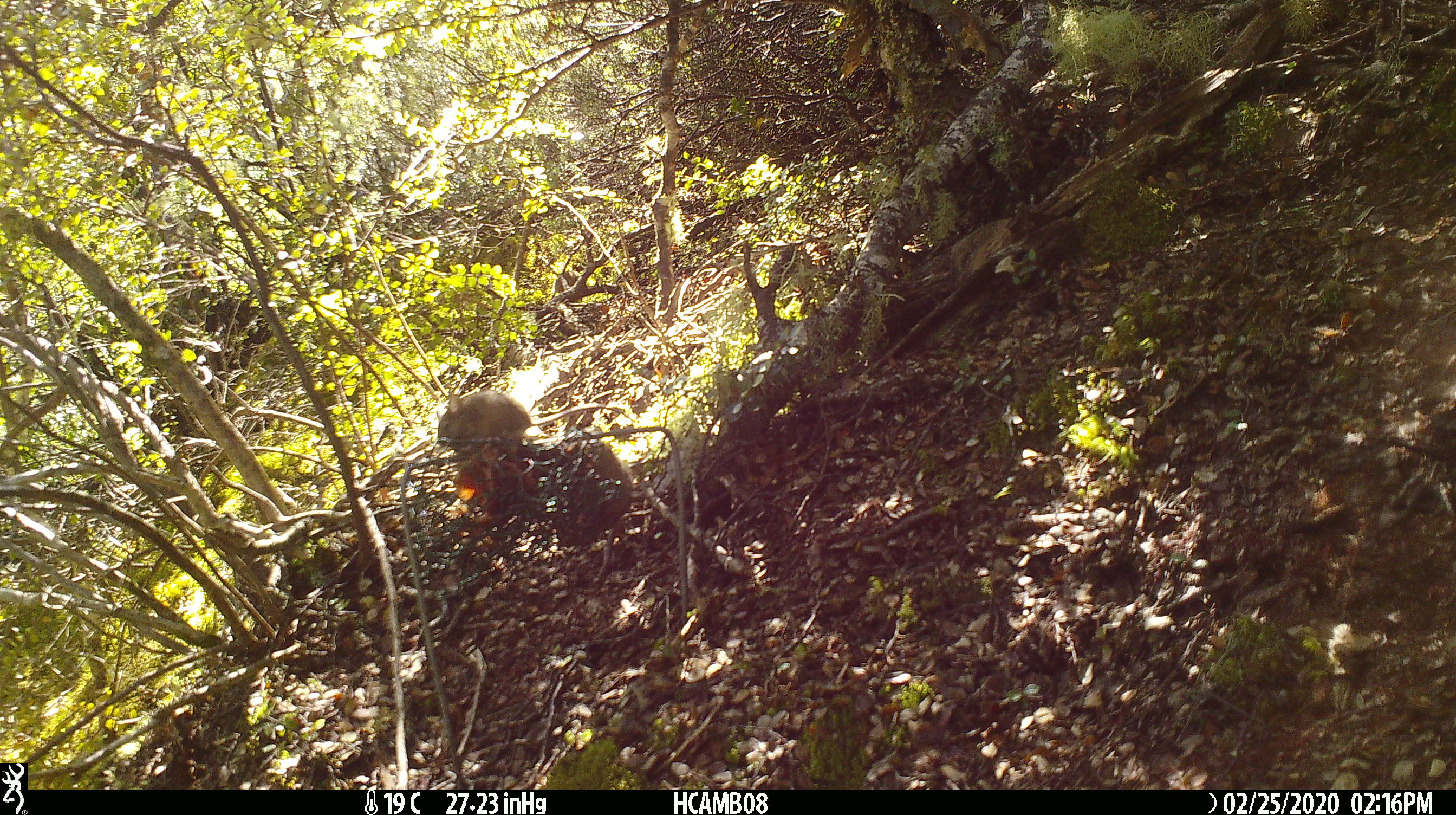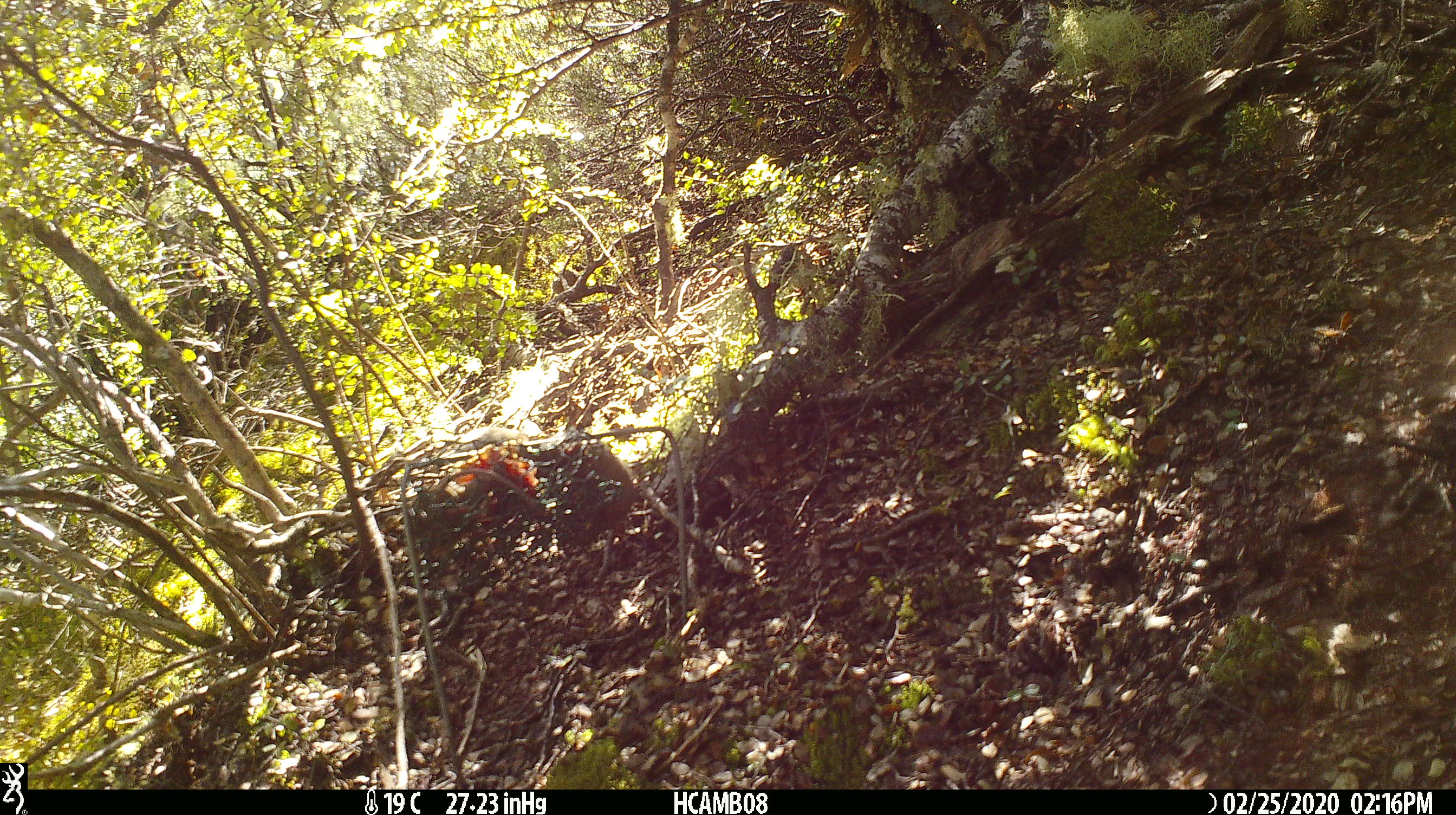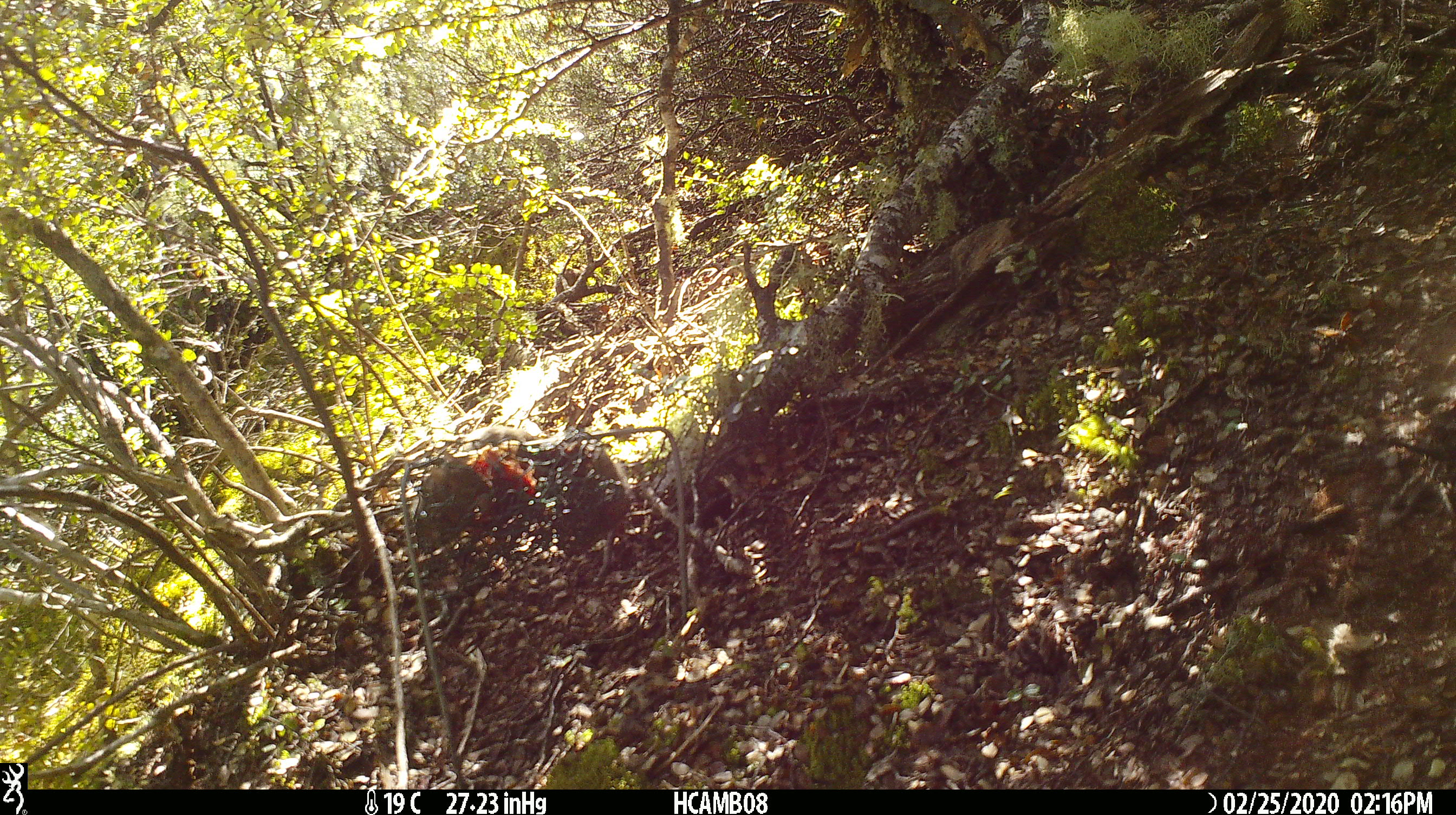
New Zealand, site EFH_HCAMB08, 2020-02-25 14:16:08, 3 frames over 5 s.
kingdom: Animalia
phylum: Chordata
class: Mammalia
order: Rodentia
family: Muridae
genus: Mus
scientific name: Mus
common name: mouse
Mouse (Mus).